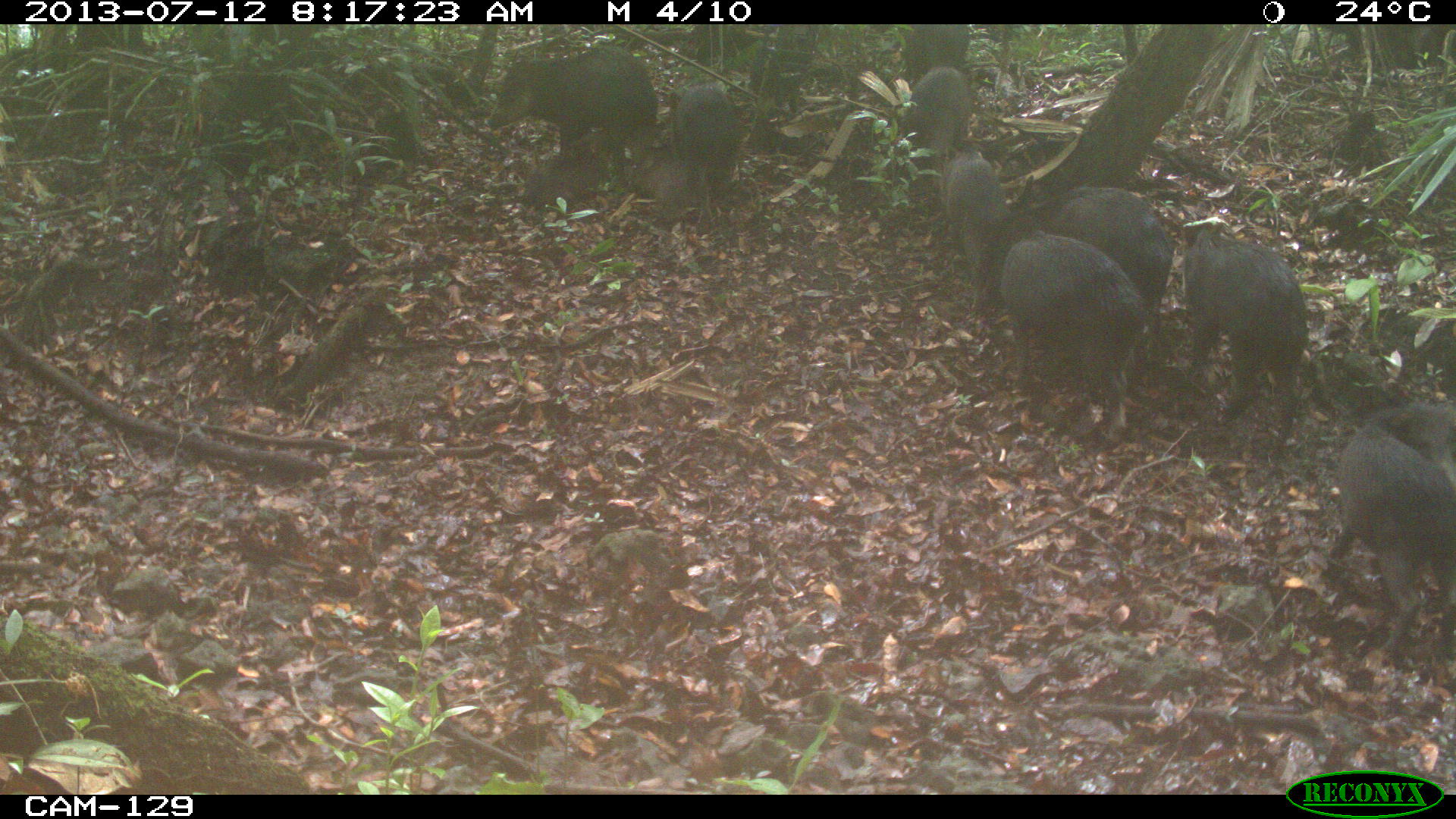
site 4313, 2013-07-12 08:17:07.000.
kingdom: Animalia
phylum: Chordata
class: Mammalia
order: Artiodactyla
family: Tayassuidae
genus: Tayassu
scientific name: Tayassu pecari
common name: white-lipped peccary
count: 25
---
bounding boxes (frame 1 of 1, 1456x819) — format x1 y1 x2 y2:
tayassu pecari: 970 229 1139 438; 1325 402 1451 652; 1181 218 1305 443; 1009 187 1173 348; 486 48 661 161; 673 79 741 226; 939 144 1004 278; 904 65 973 162; 529 132 610 204; 623 129 683 207